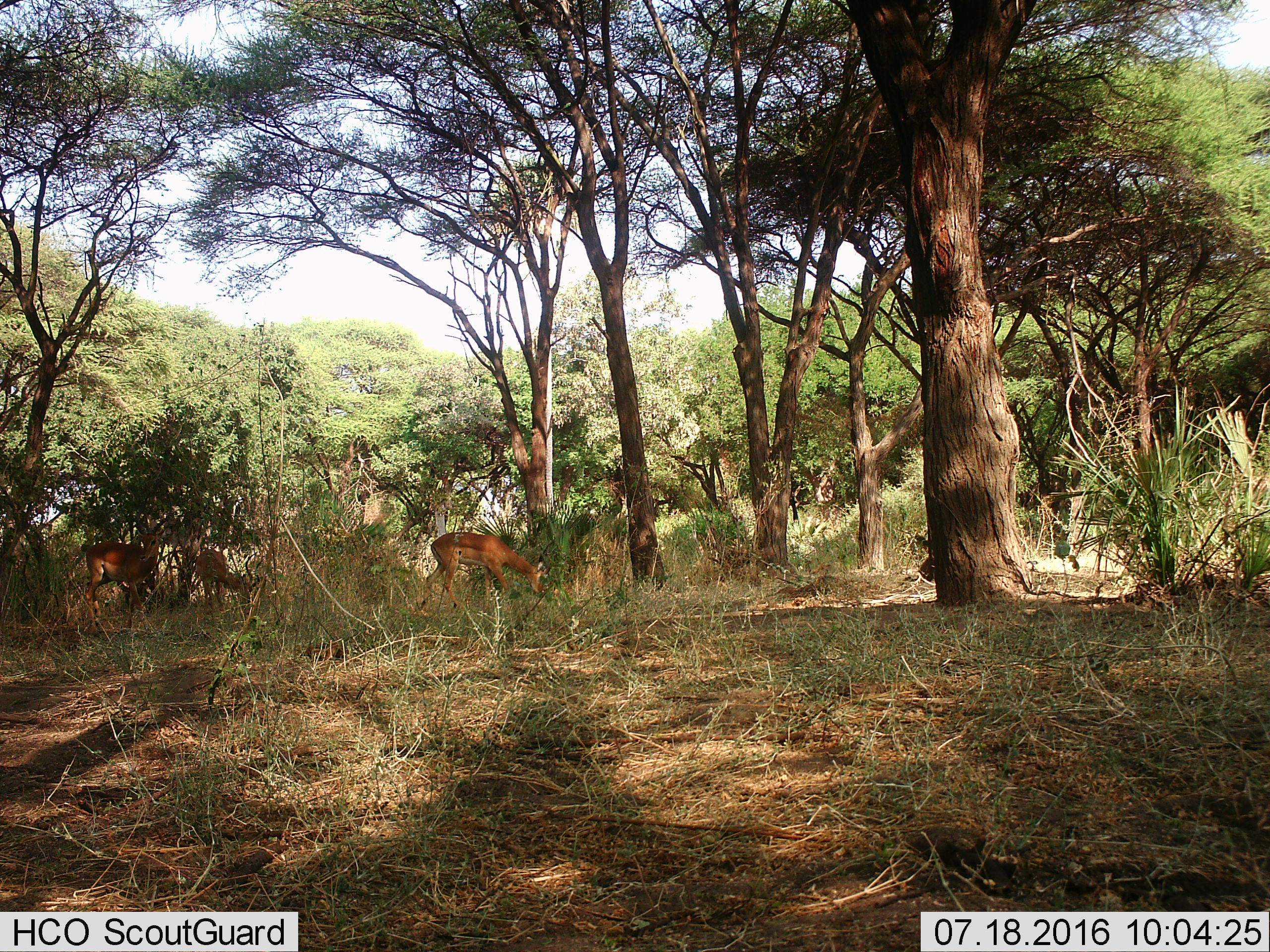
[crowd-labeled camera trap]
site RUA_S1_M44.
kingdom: Animalia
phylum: Chordata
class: Mammalia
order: Artiodactyla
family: Bovidae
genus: Aepyceros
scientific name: Aepyceros melampus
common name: impala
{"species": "impala (Aepyceros melampus)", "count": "3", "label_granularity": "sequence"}